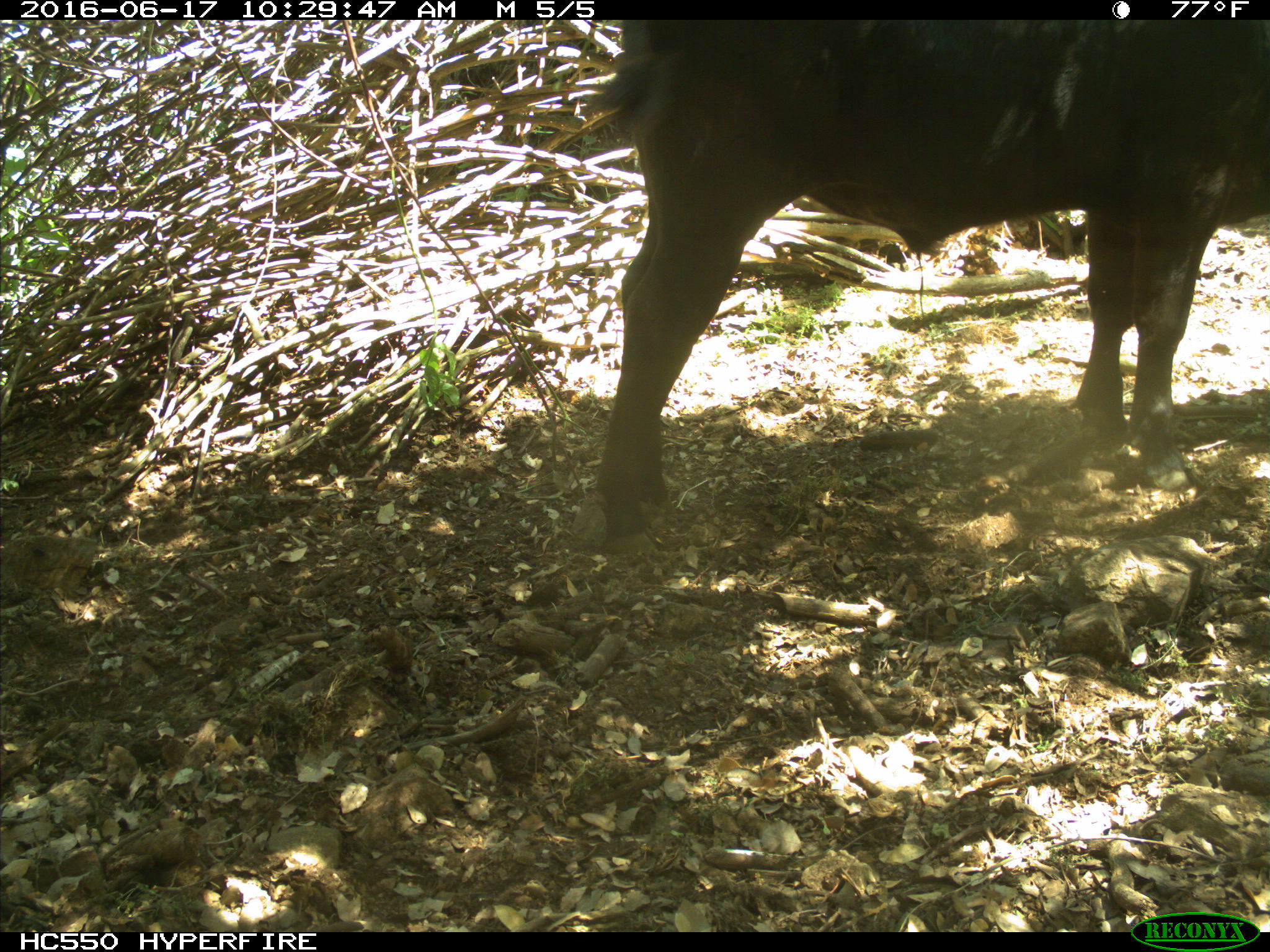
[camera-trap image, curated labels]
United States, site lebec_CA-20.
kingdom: Animalia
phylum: Chordata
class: Mammalia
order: Artiodactyla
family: Bovidae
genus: Bos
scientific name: Bos taurus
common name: domestic cow